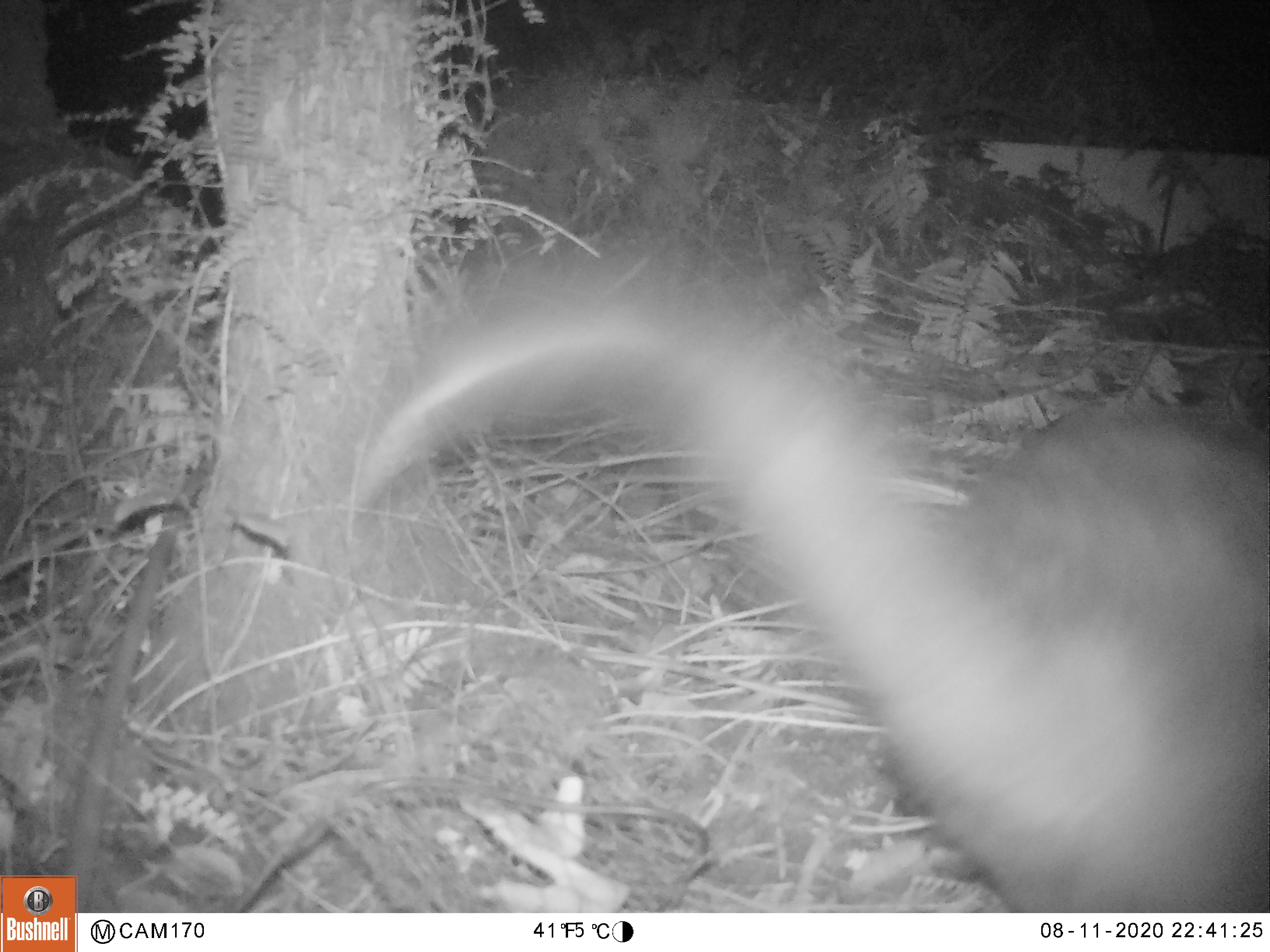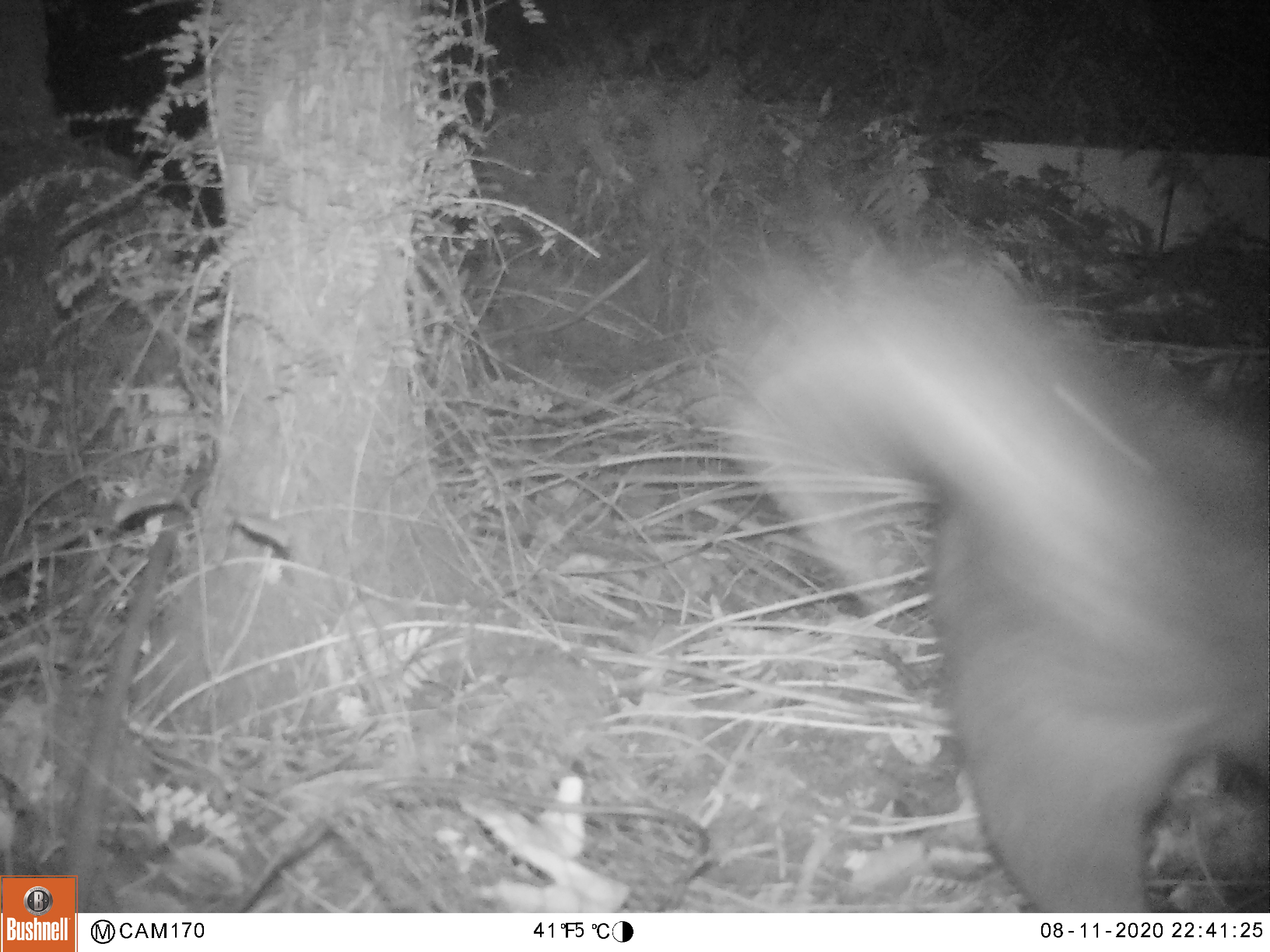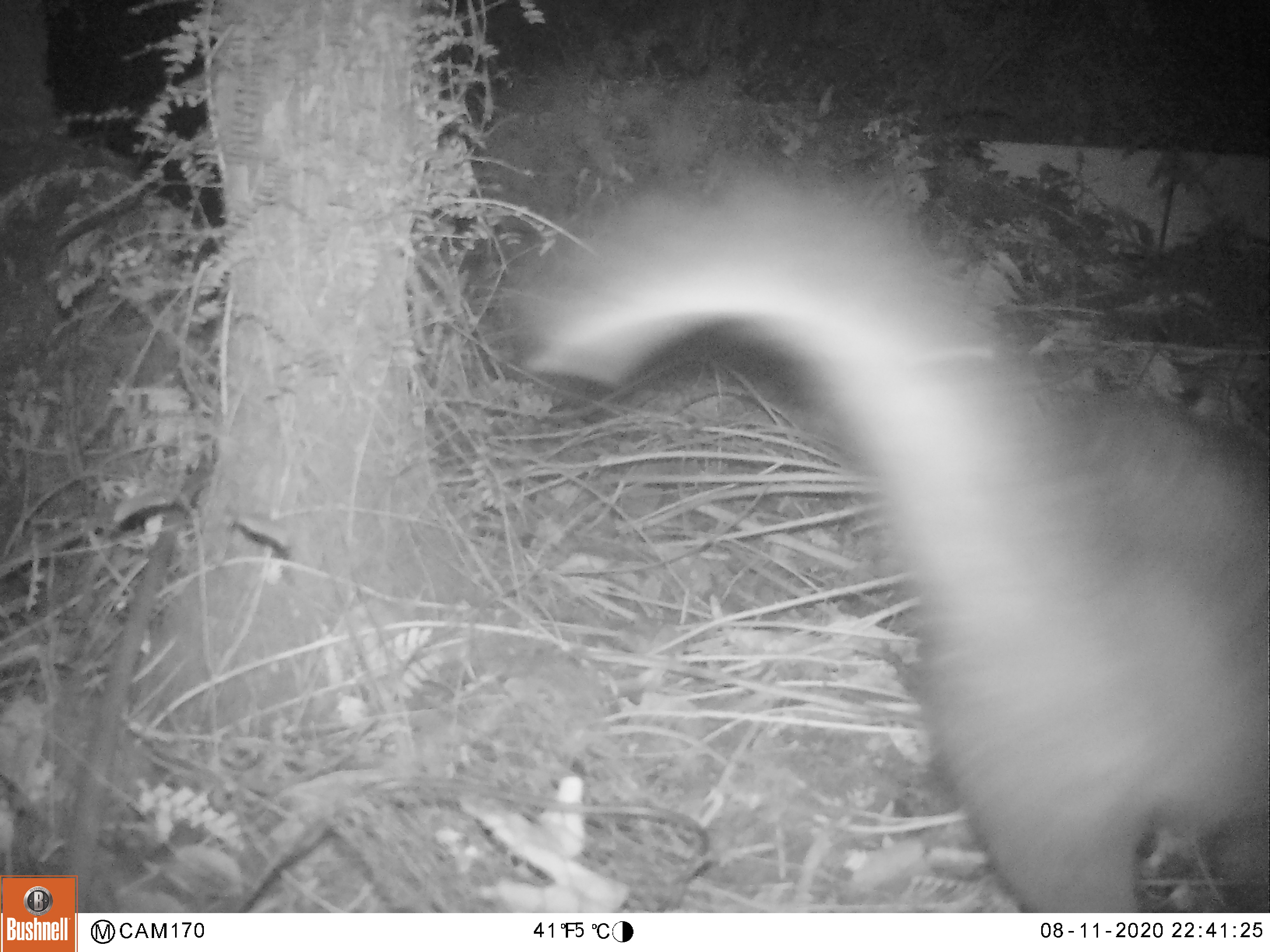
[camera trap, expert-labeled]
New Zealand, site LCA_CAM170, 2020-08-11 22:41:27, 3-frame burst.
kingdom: Animalia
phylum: Chordata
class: Mammalia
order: Diprotodontia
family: Phalangeridae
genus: Trichosurus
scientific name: Trichosurus vulpecula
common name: common brushtail possum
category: possum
Possum (common brushtail possum) (Trichosurus vulpecula).